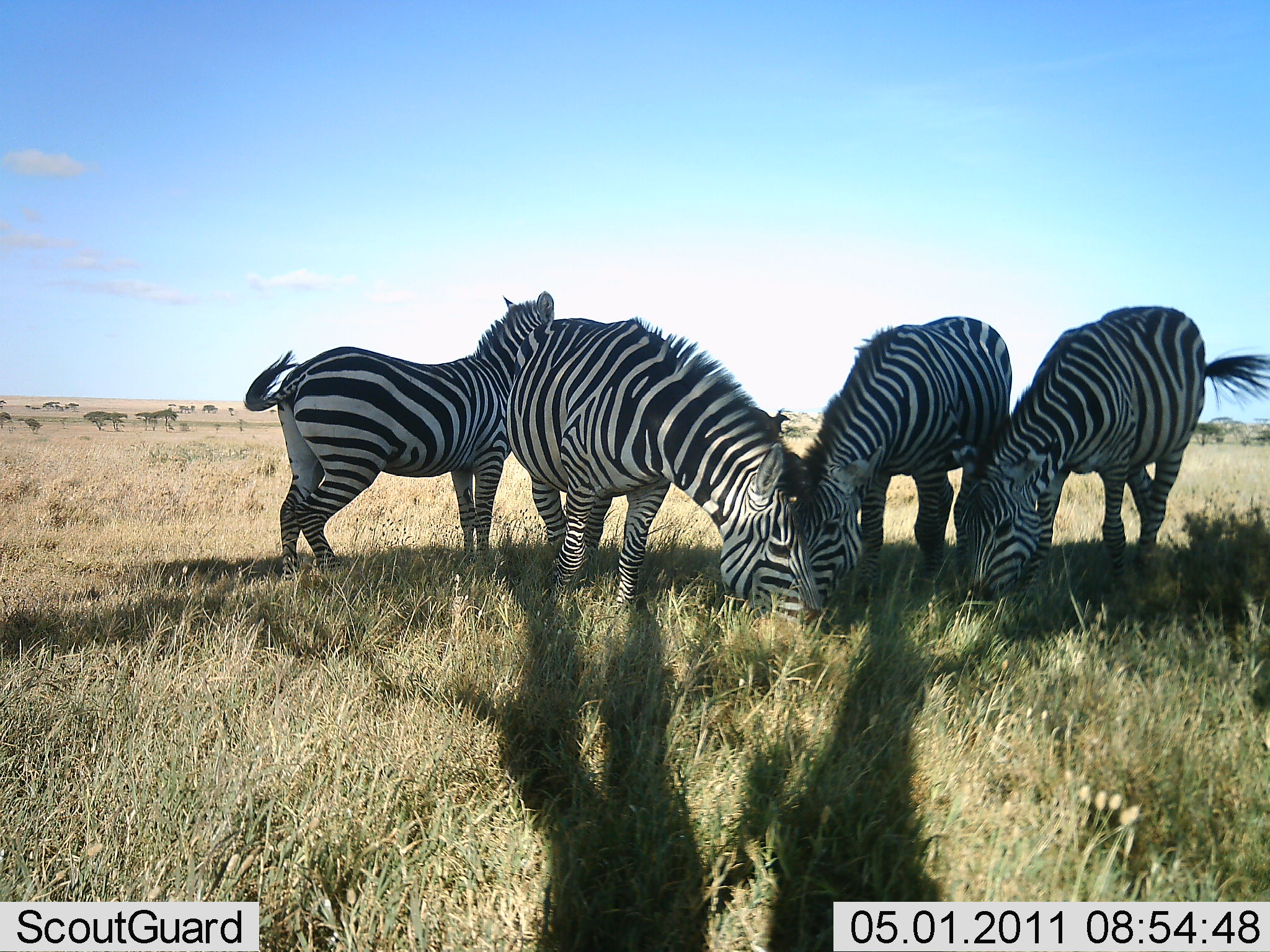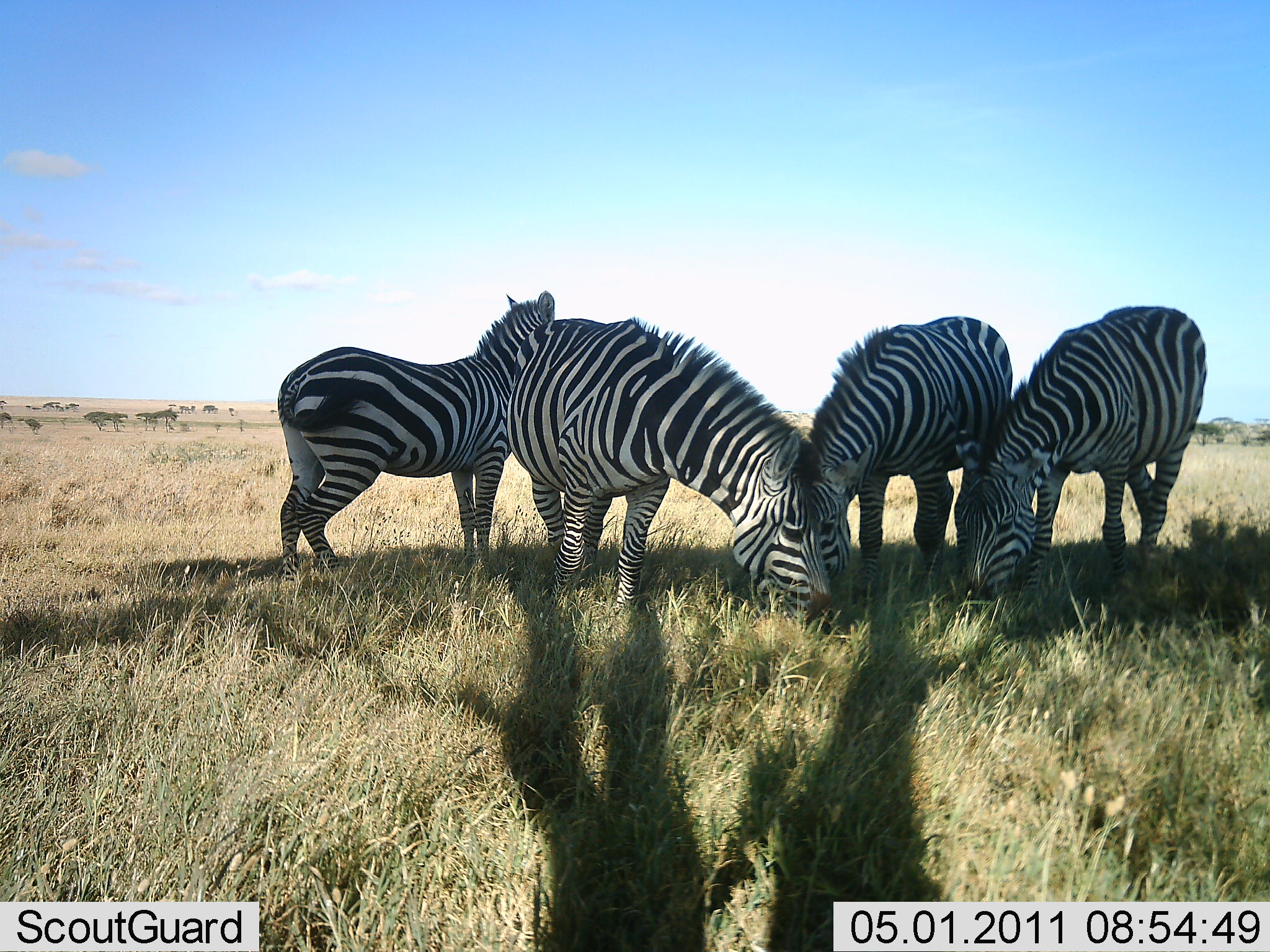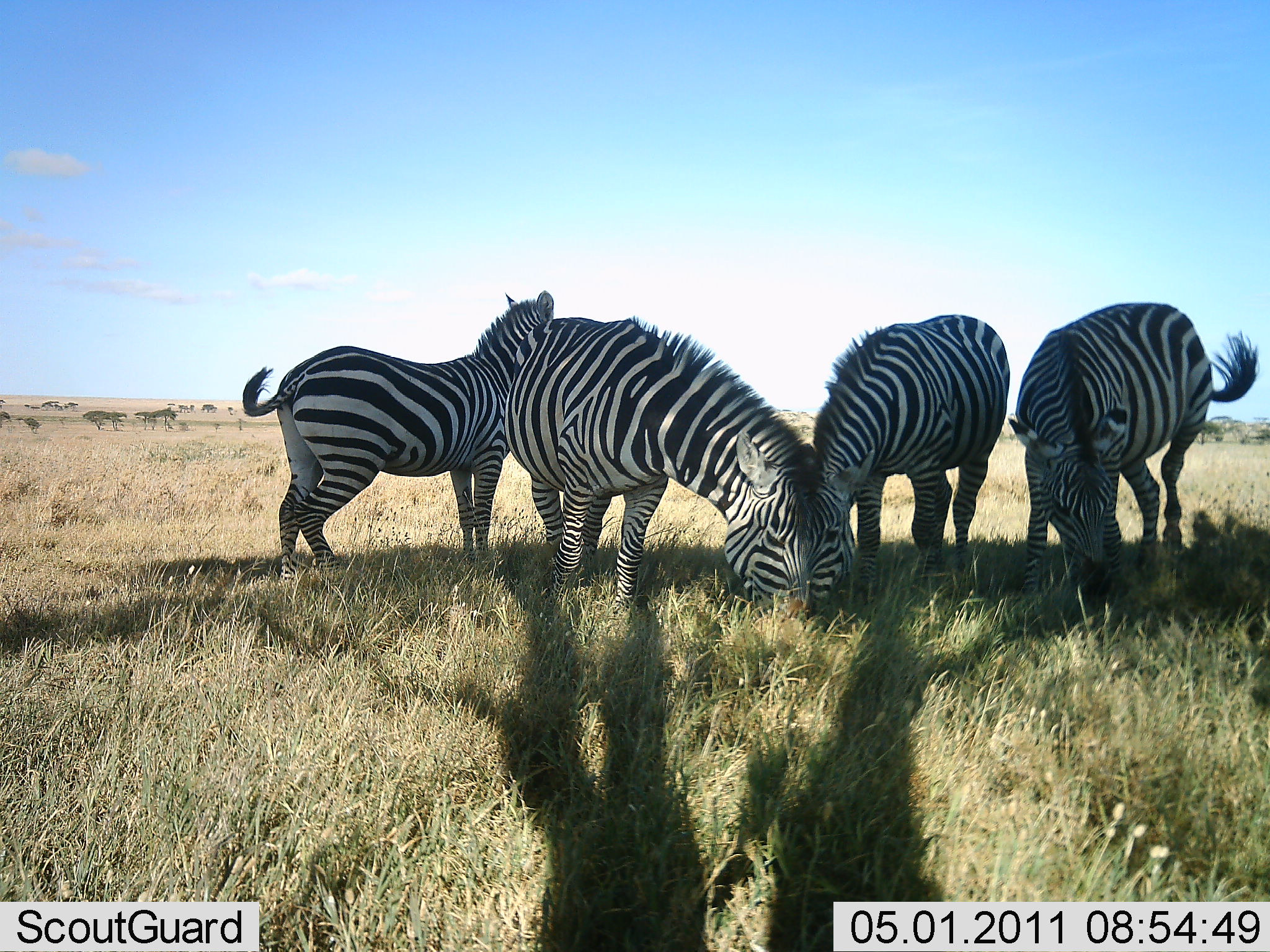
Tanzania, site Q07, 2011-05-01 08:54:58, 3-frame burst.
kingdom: Animalia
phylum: Chordata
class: Mammalia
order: Perissodactyla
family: Equidae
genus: Equus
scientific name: Equus quagga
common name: plains zebra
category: zebra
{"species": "zebra (plains zebra) (Equus quagga)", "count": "4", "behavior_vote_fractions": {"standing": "64%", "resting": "0%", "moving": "0%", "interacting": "0%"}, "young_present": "0%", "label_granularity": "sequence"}